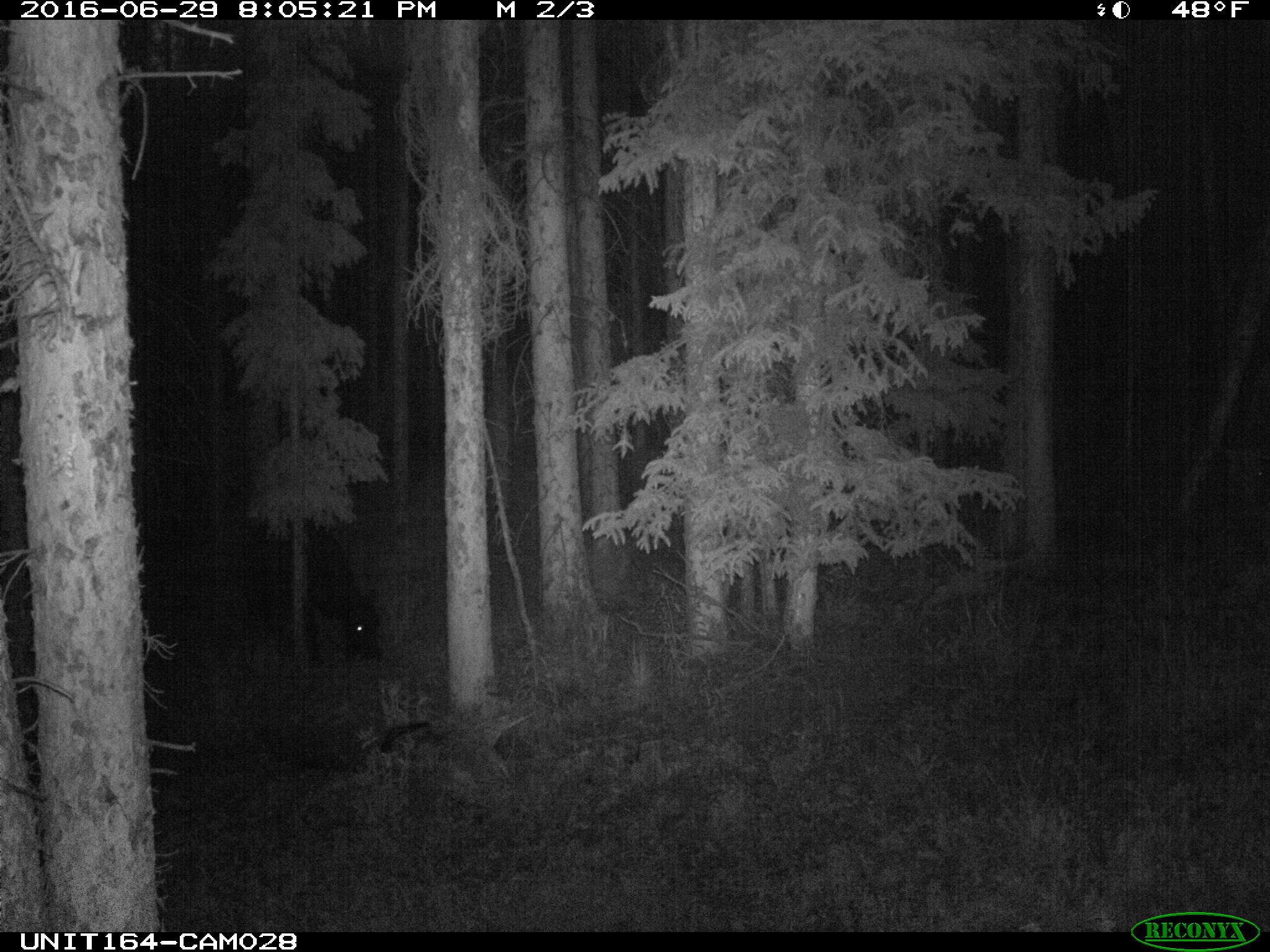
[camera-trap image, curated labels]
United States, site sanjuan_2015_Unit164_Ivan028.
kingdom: Animalia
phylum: Chordata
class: Mammalia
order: Artiodactyla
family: Bovidae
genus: Bos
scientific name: Bos taurus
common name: domestic cow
Bos taurus (domestic cow).